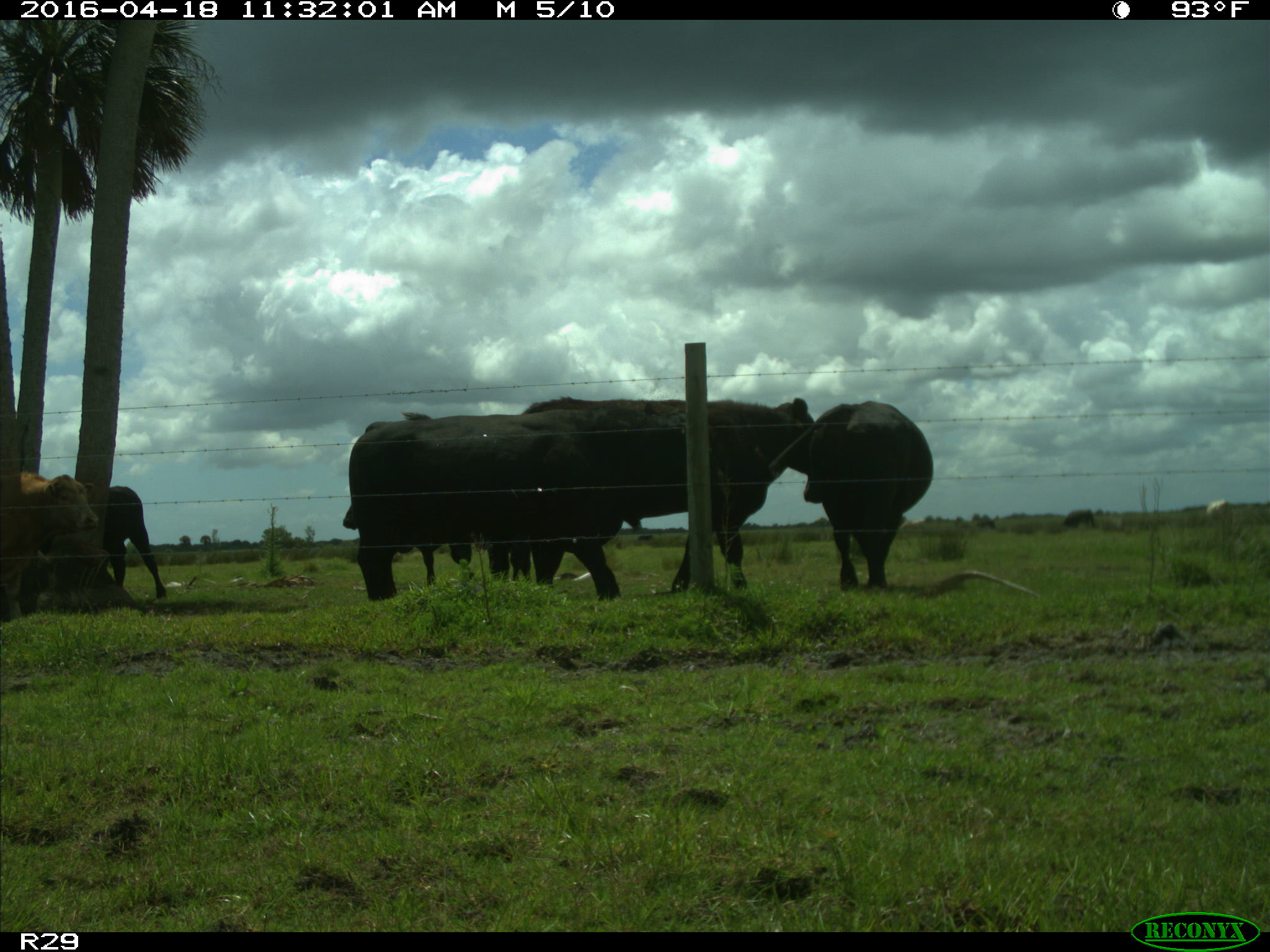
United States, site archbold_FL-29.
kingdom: Animalia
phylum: Chordata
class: Mammalia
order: Artiodactyla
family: Bovidae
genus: Bos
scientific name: Bos taurus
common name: domestic cow